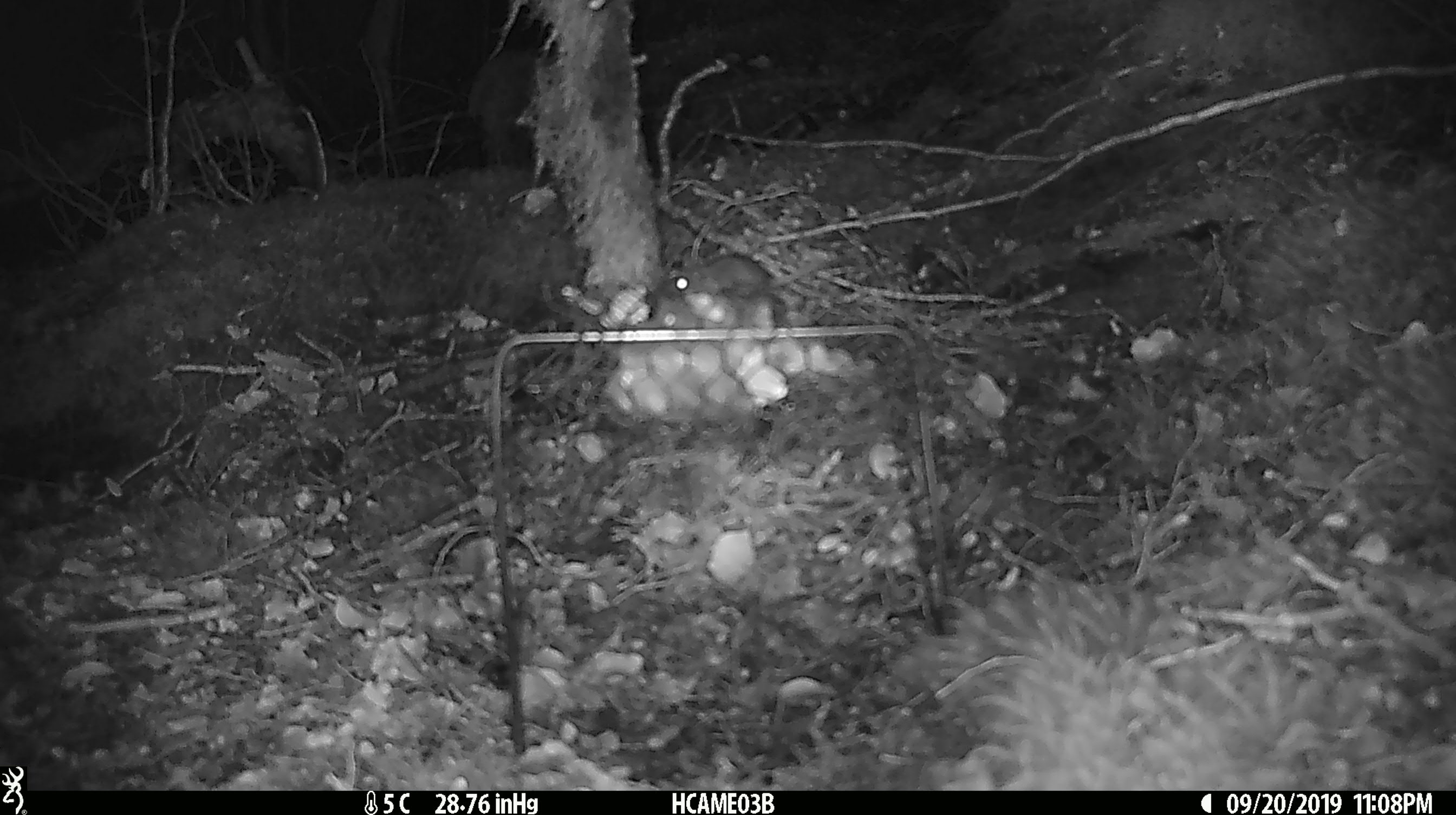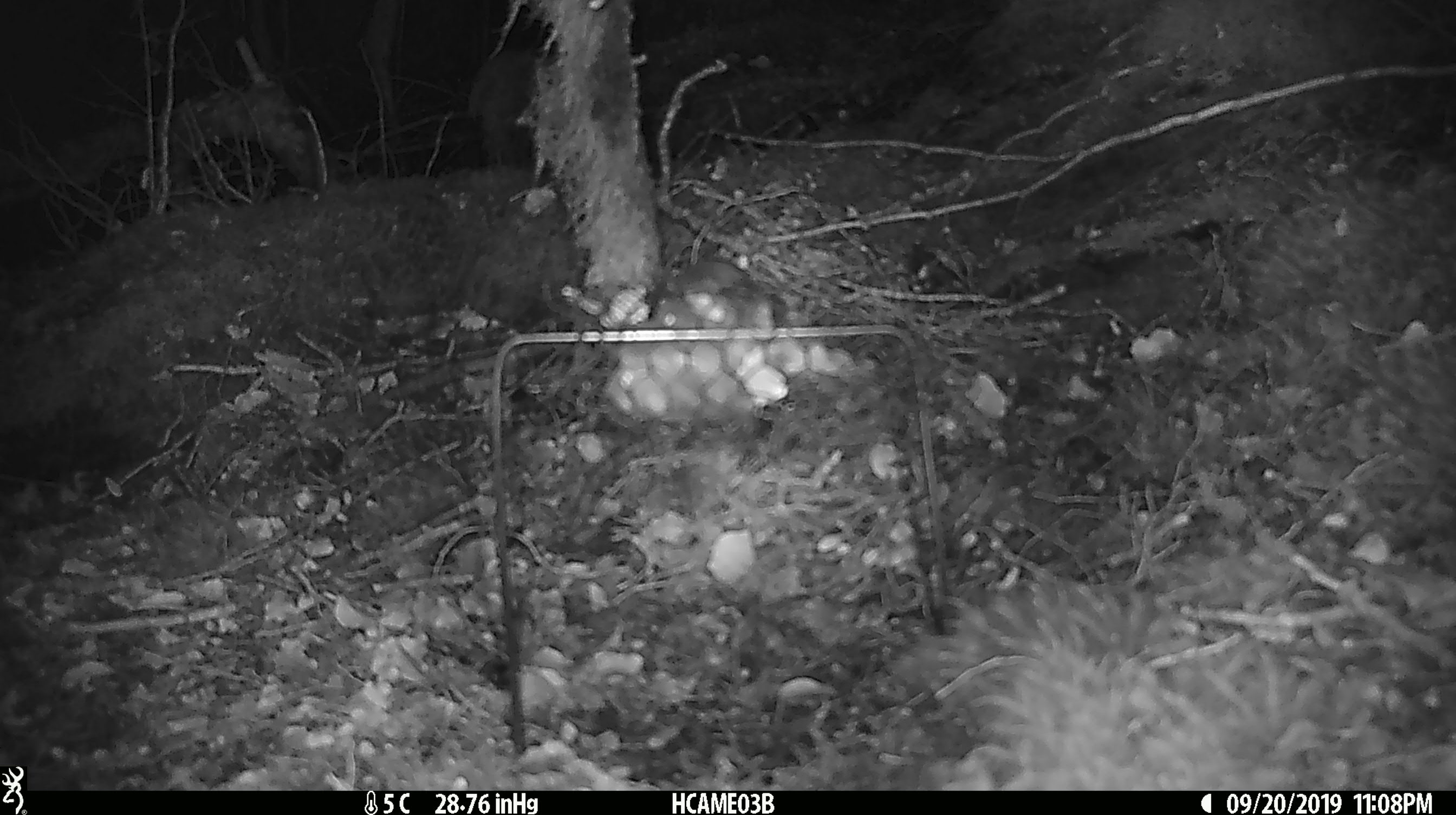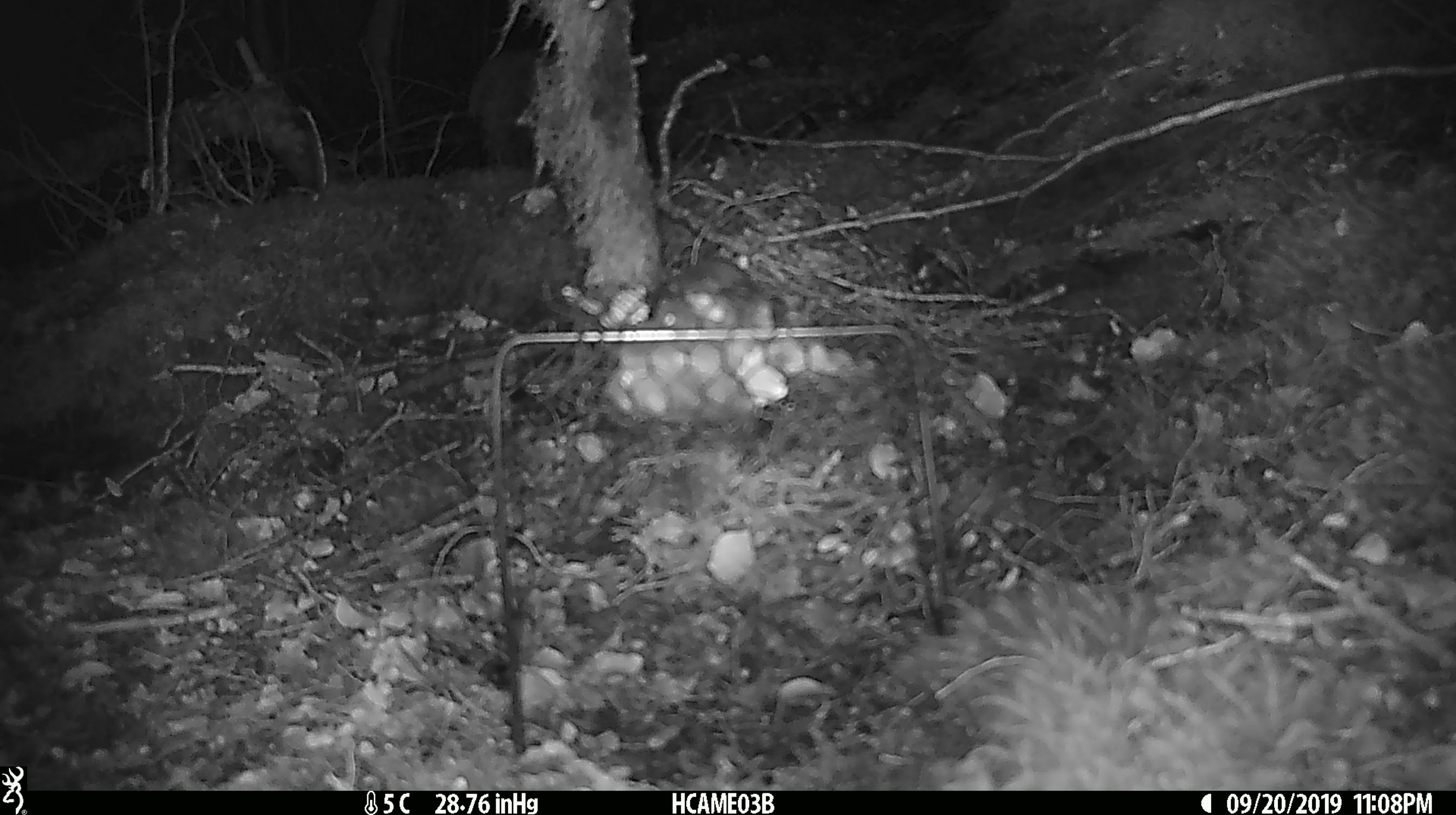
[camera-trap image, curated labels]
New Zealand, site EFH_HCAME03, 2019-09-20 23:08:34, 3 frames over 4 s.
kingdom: Animalia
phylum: Chordata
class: Mammalia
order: Rodentia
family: Muridae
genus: Mus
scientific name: Mus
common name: mouse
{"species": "mouse (Mus)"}